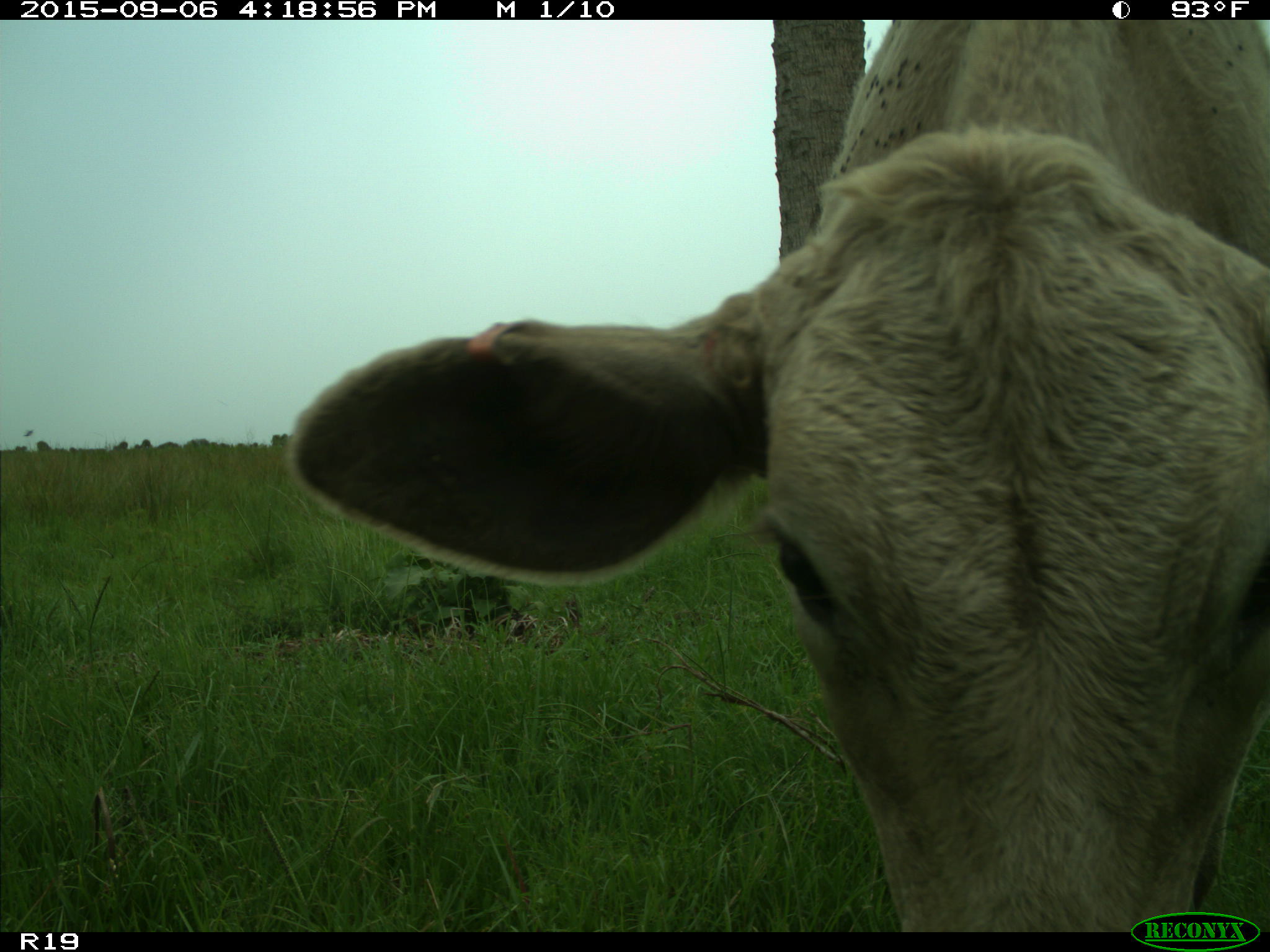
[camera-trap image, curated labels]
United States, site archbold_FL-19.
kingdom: Animalia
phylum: Chordata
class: Mammalia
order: Artiodactyla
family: Bovidae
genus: Bos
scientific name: Bos taurus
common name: domestic cow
Bos taurus (domestic cow).